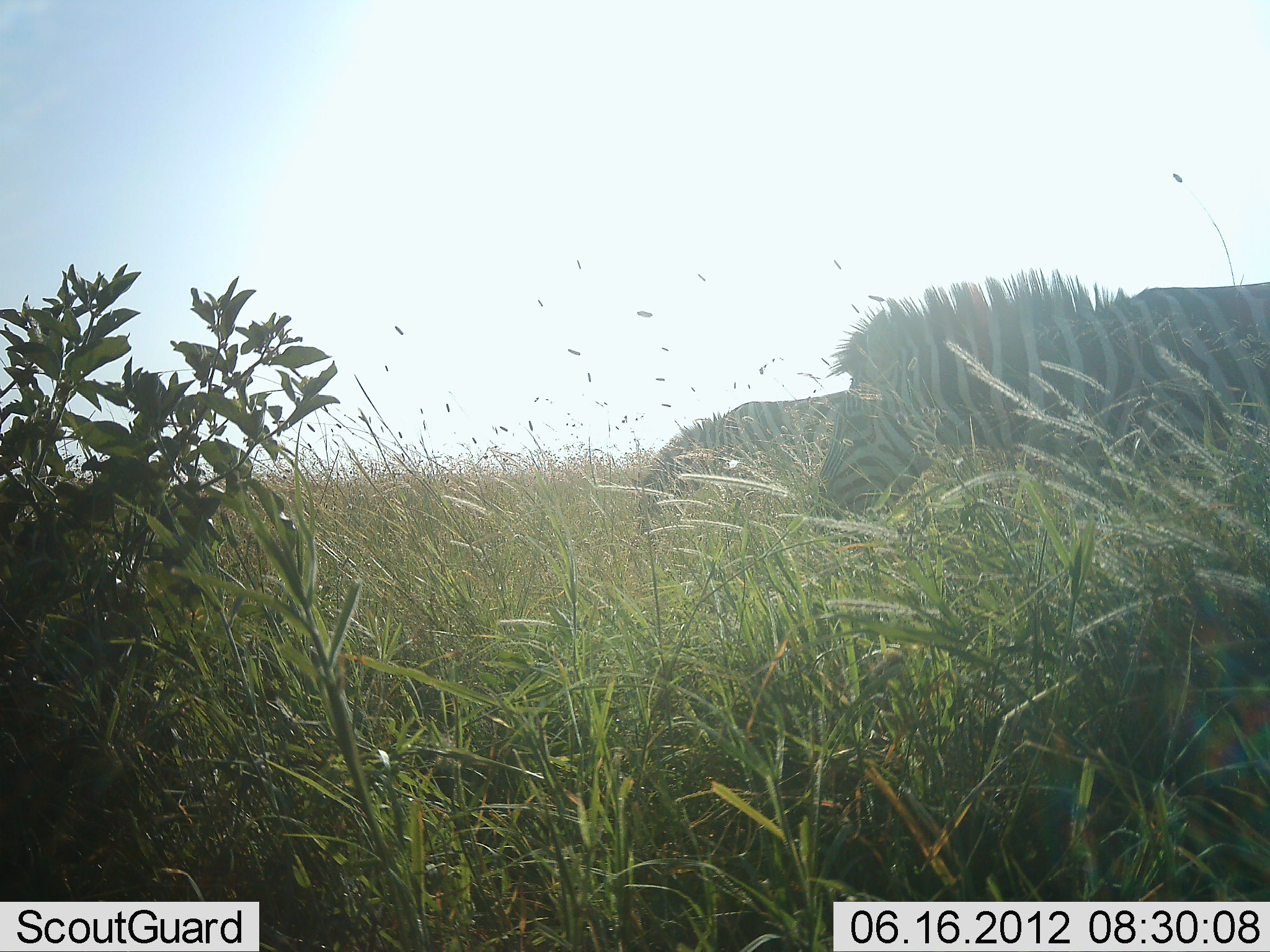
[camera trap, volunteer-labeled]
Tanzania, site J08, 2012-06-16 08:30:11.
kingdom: Animalia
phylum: Chordata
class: Mammalia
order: Perissodactyla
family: Equidae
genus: Equus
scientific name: Equus quagga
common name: plains zebra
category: zebra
Zebra (plains zebra) (Equus quagga), count 2. Behavior (volunteer vote fractions): standing 60%, resting 0%, moving 10%, interacting 0%. Young present (vote fraction): 0%. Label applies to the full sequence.